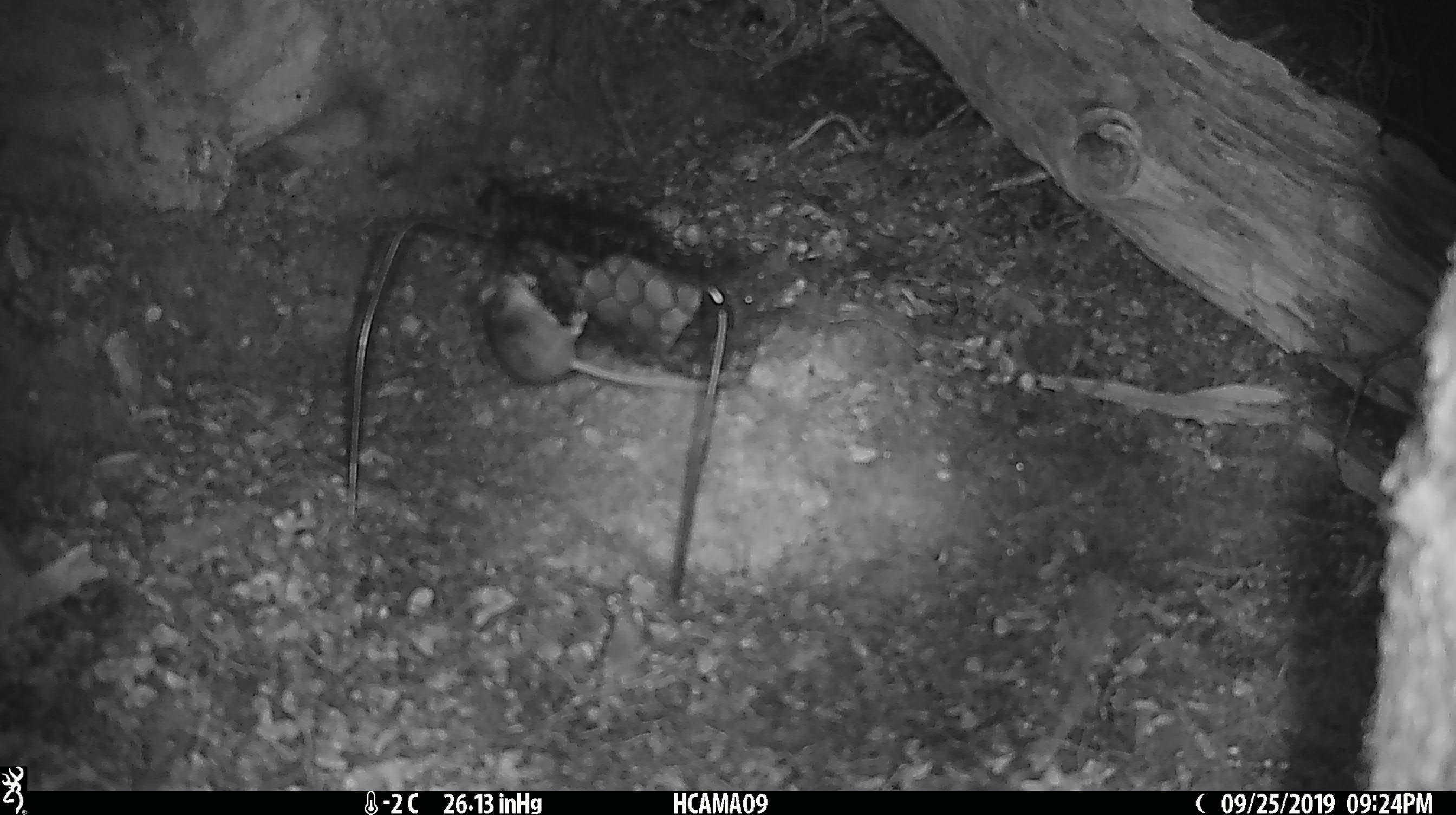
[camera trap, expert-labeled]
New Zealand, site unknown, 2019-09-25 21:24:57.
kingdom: Animalia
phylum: Chordata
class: Mammalia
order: Rodentia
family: Muridae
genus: Mus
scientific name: Mus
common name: mouse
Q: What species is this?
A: Mouse (Mus).